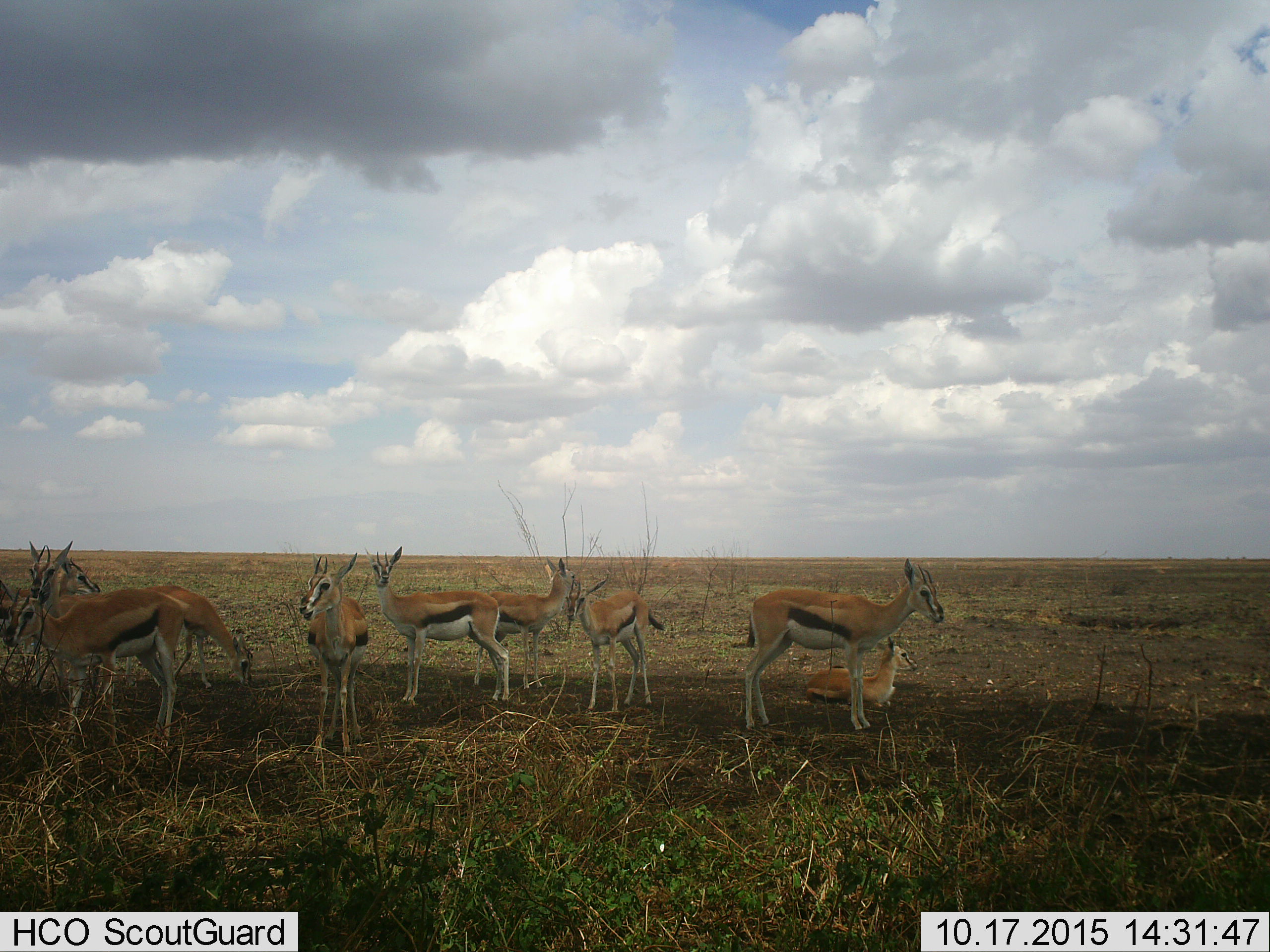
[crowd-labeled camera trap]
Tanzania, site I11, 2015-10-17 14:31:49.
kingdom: Animalia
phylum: Chordata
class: Mammalia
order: Artiodactyla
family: Bovidae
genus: Eudorcas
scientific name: Eudorcas thomsonii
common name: thomson's gazelle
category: gazellethomsons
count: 10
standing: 100%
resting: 90%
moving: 0%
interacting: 20%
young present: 50%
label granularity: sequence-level